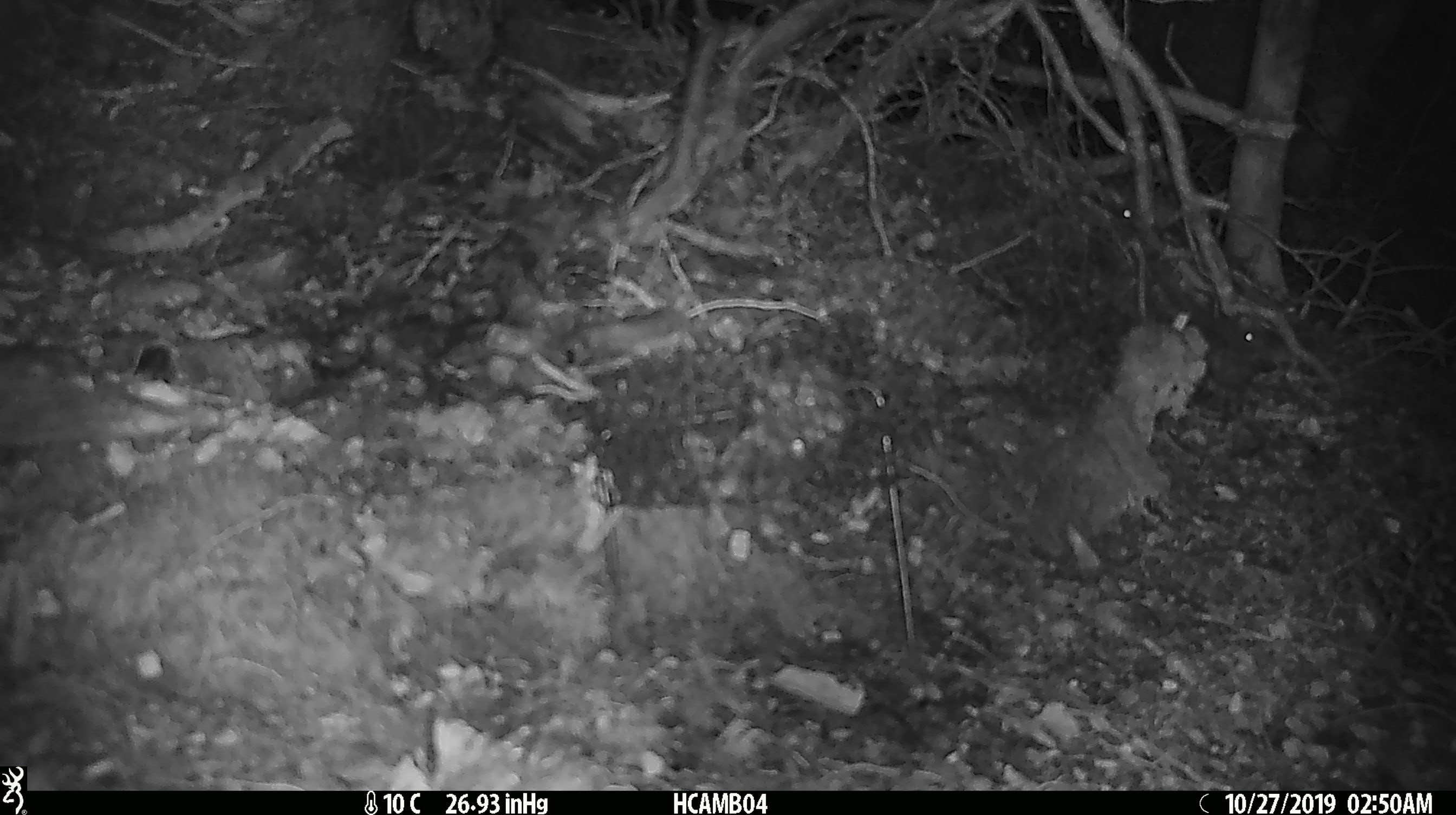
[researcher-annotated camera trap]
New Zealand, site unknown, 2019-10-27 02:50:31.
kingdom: Animalia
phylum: Chordata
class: Mammalia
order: Rodentia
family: Muridae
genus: Mus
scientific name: Mus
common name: mouse